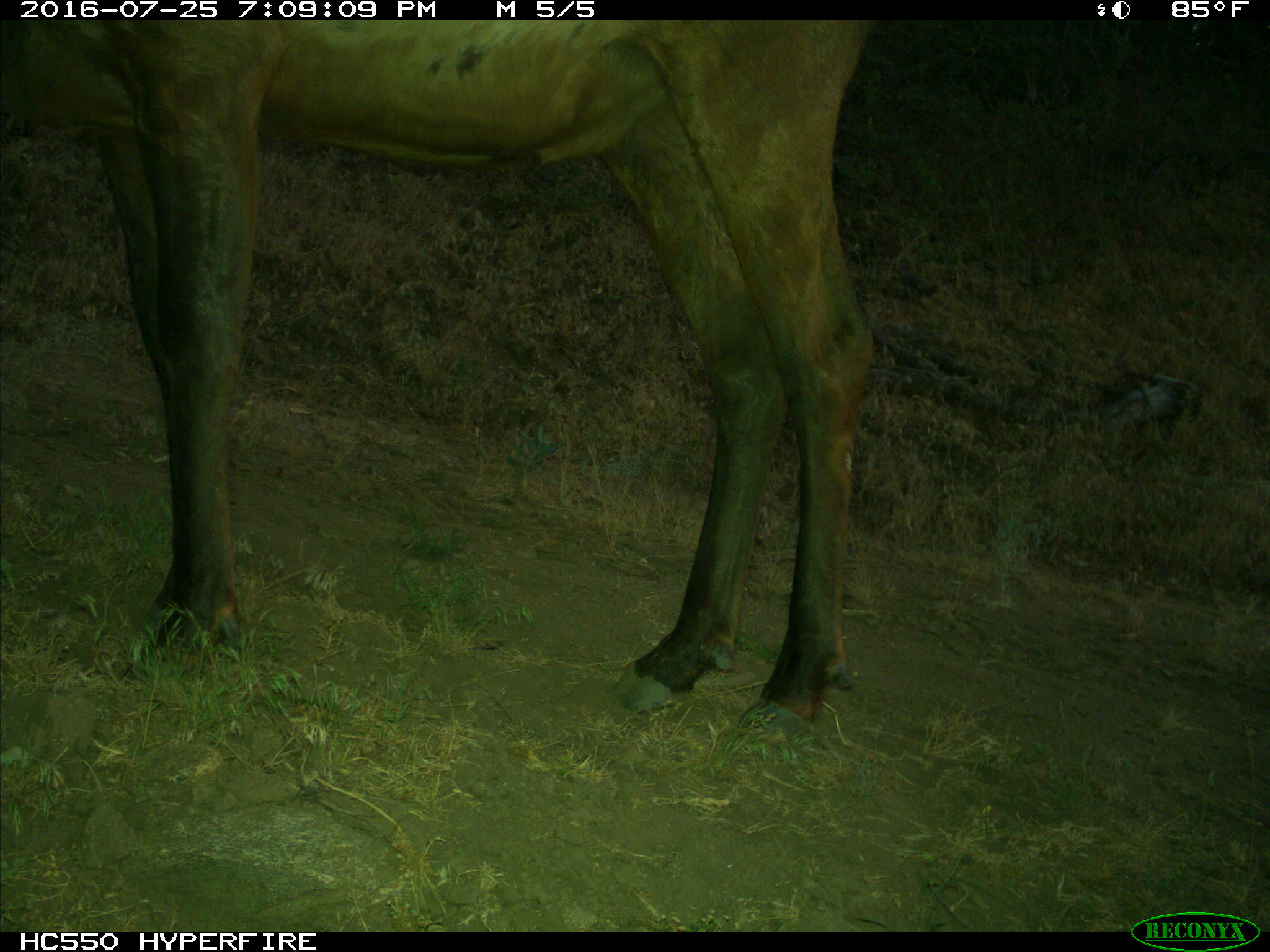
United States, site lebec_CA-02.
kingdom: Animalia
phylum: Chordata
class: Mammalia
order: Artiodactyla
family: Cervidae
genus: Cervus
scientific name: Cervus canadensis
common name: elk